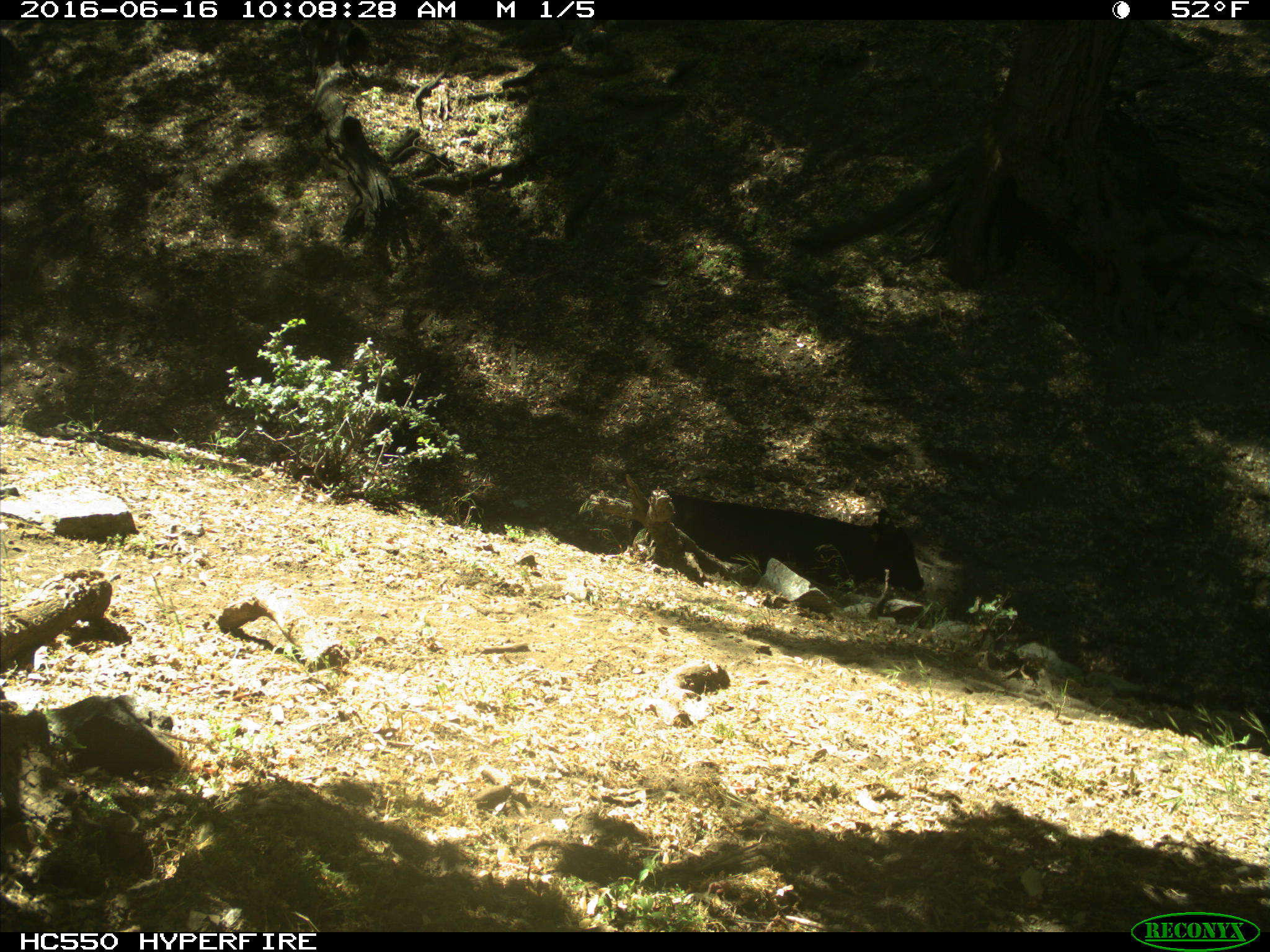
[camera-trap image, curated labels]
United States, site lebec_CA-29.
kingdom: Animalia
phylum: Chordata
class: Mammalia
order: Artiodactyla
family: Bovidae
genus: Bos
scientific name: Bos taurus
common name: domestic cow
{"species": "Bos taurus (domestic cow)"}